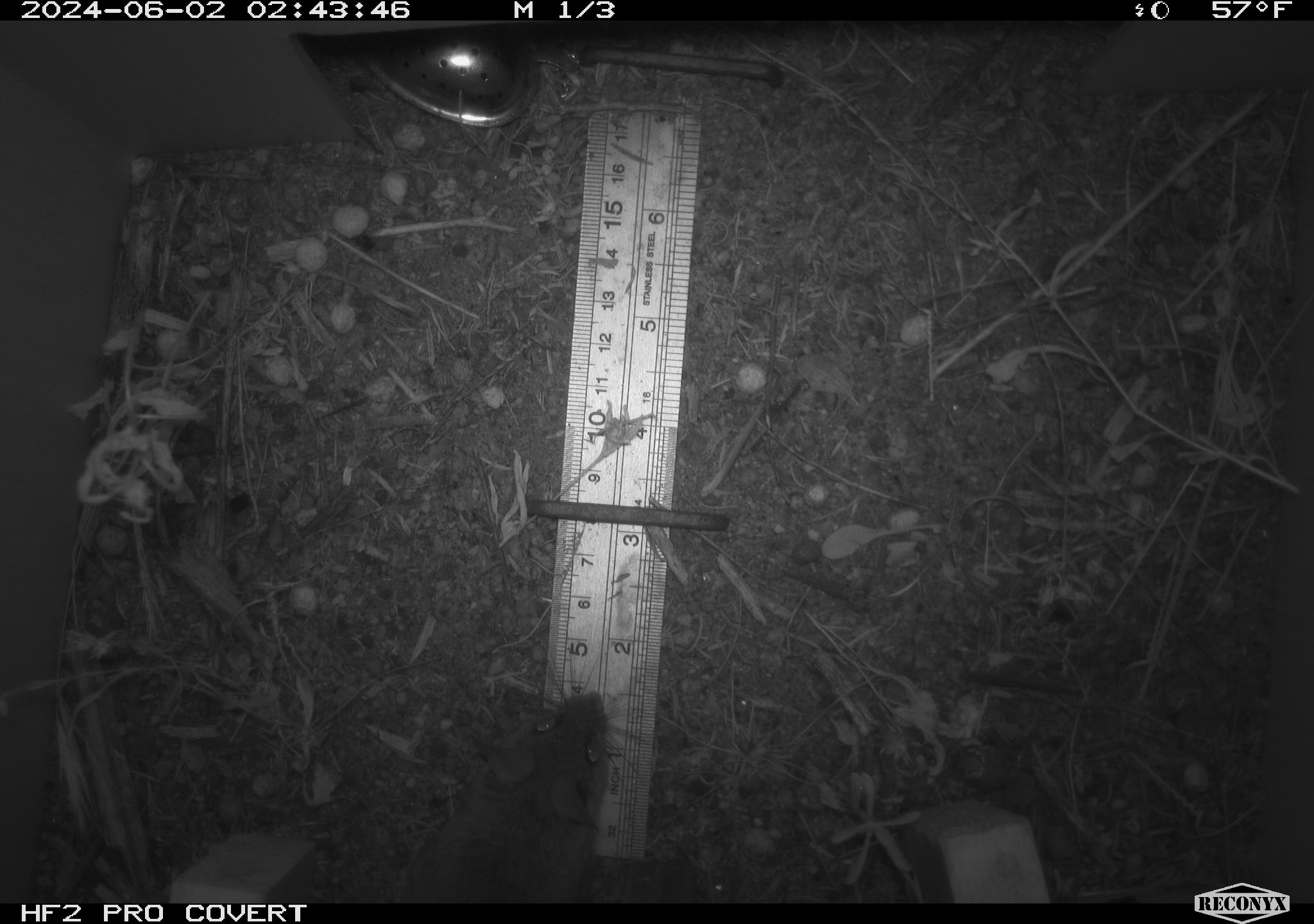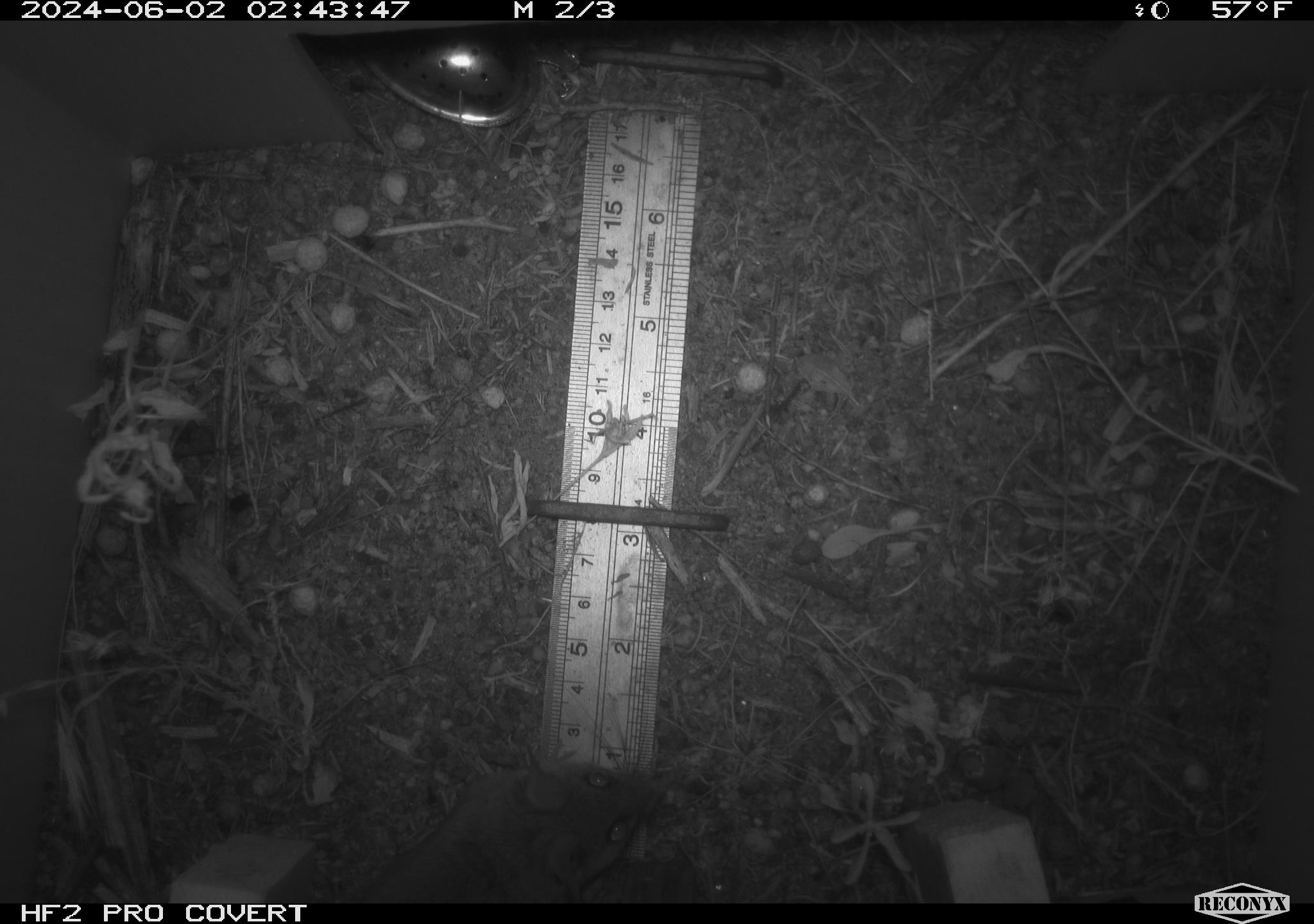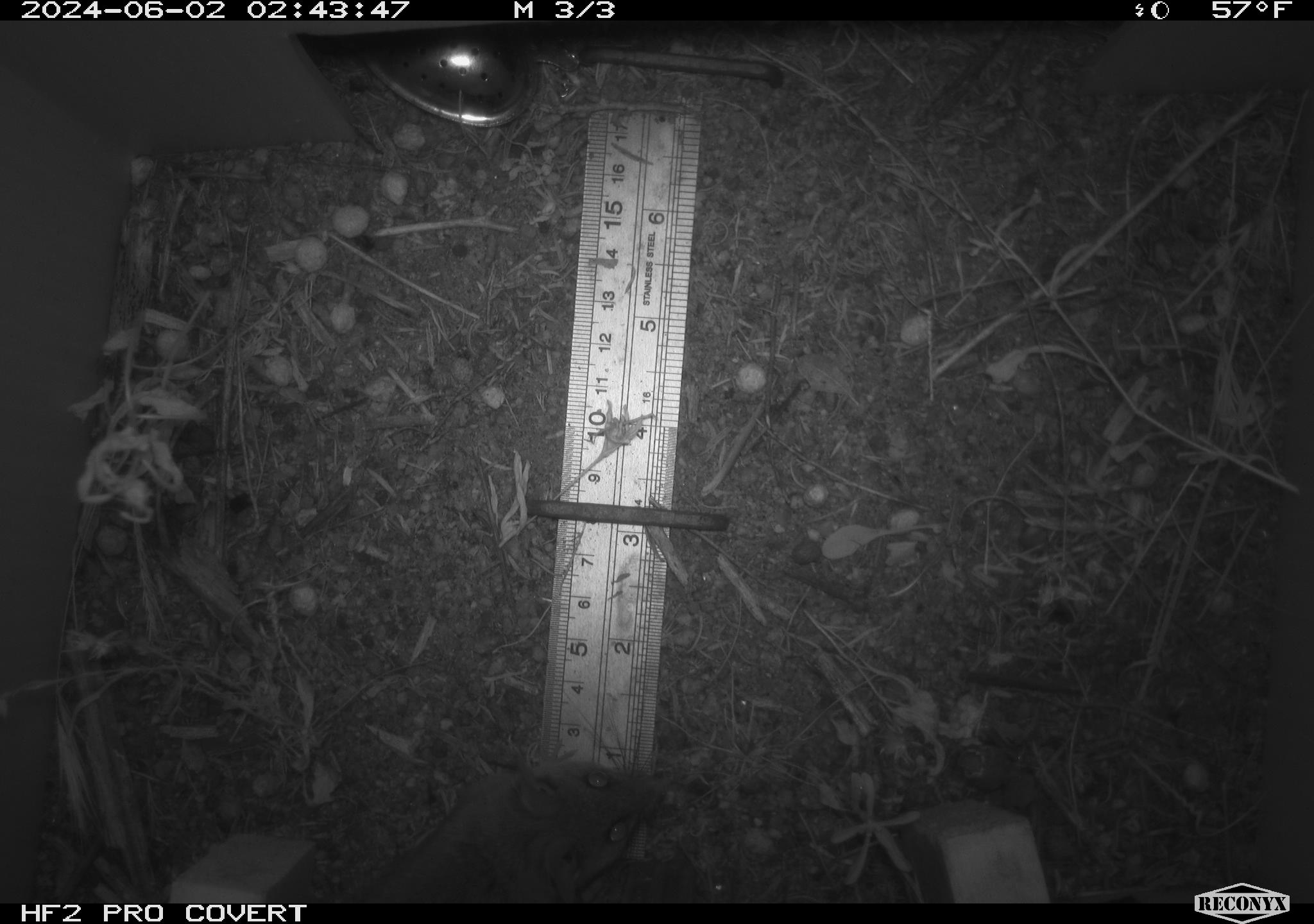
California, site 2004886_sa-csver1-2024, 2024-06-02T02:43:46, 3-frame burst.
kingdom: Animalia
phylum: Chordata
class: Mammalia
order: Rodentia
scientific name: Rodentia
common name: rodent